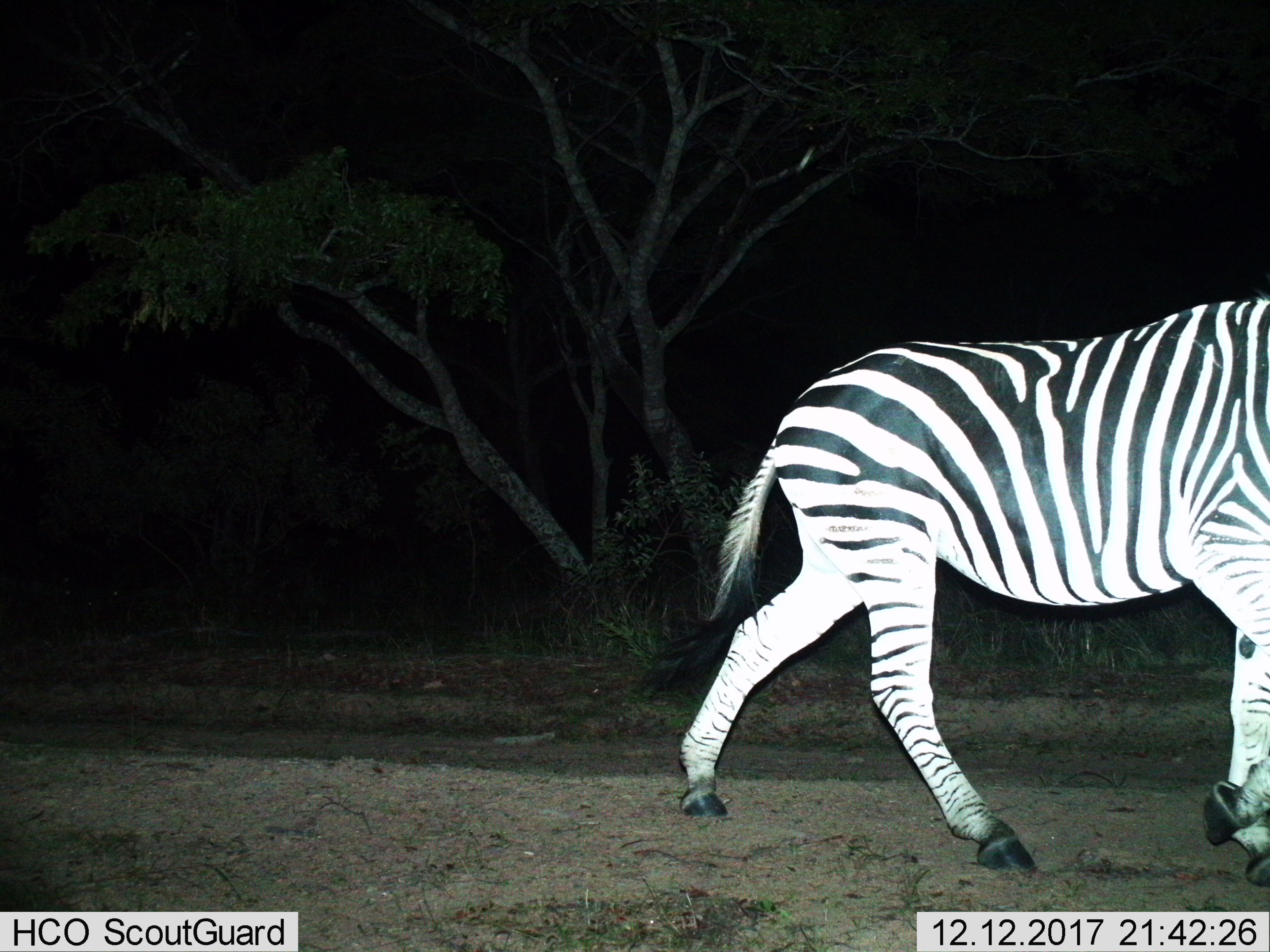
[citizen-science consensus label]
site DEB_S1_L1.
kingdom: Animalia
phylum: Chordata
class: Mammalia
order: Perissodactyla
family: Equidae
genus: Equus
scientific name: Equus quagga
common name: plains zebra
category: zebraplains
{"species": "zebraplains (plains zebra) (Equus quagga)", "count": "1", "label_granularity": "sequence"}